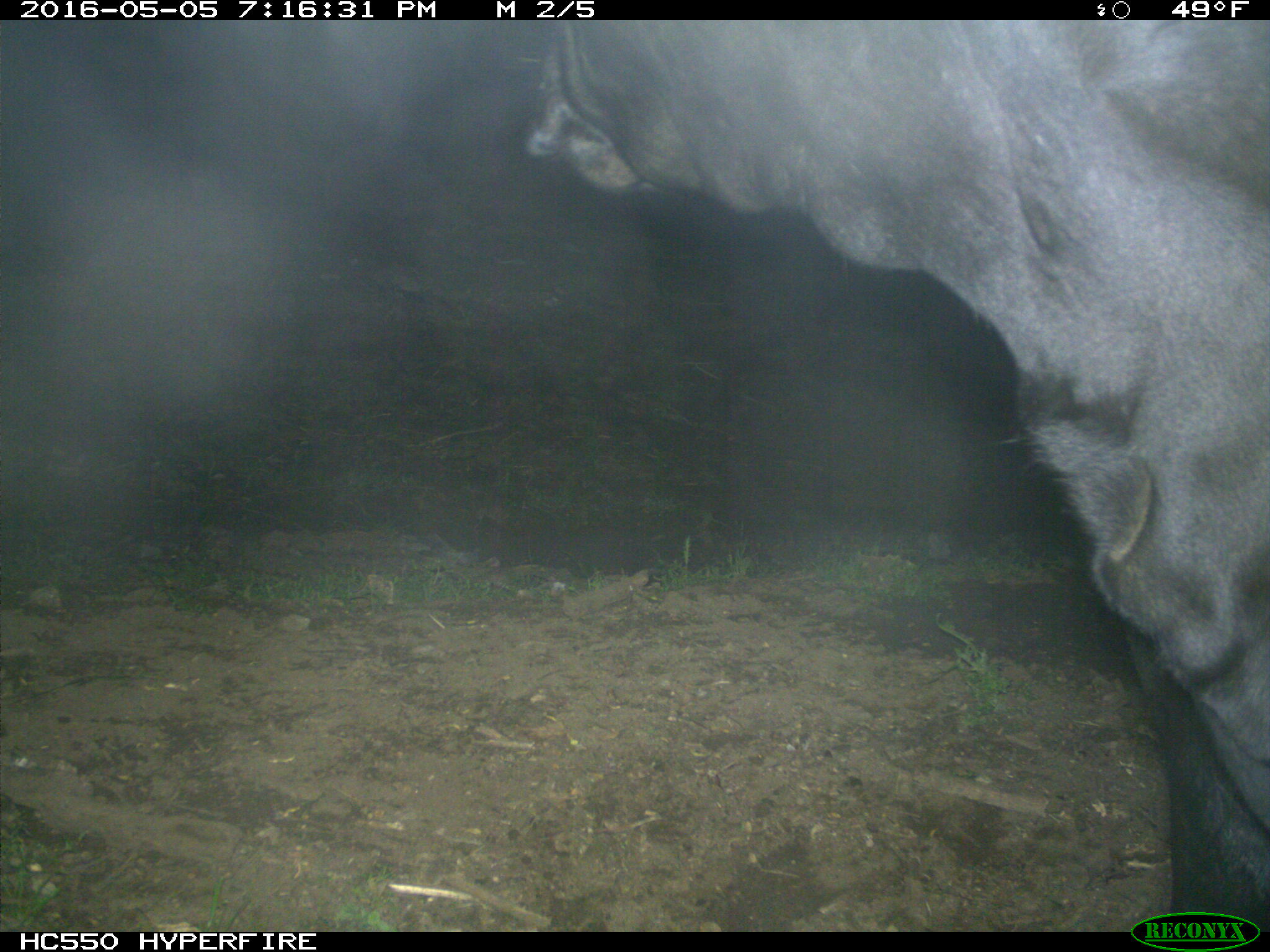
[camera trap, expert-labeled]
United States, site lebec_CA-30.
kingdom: Animalia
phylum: Chordata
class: Mammalia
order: Artiodactyla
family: Bovidae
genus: Bos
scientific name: Bos taurus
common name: domestic cow